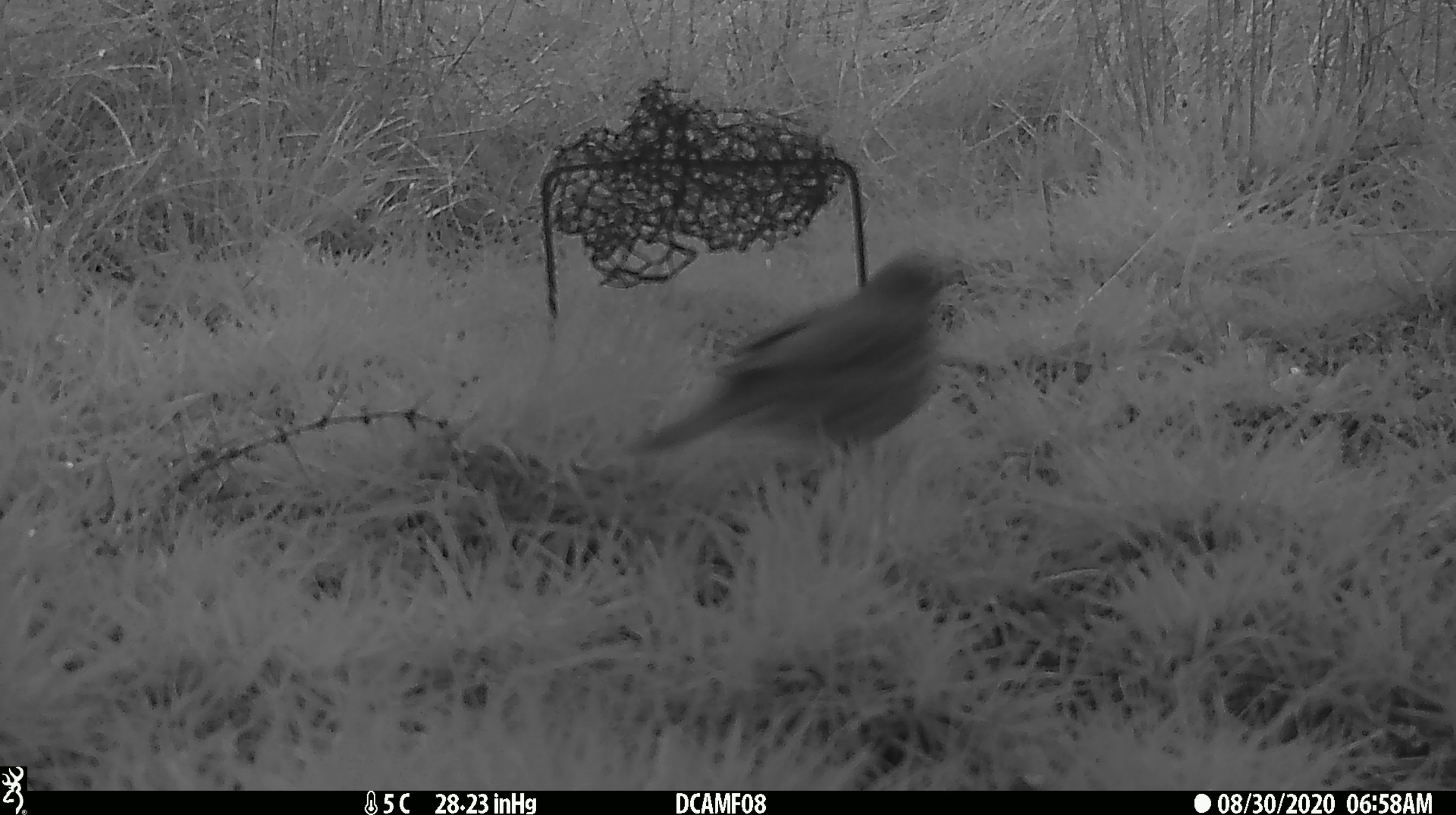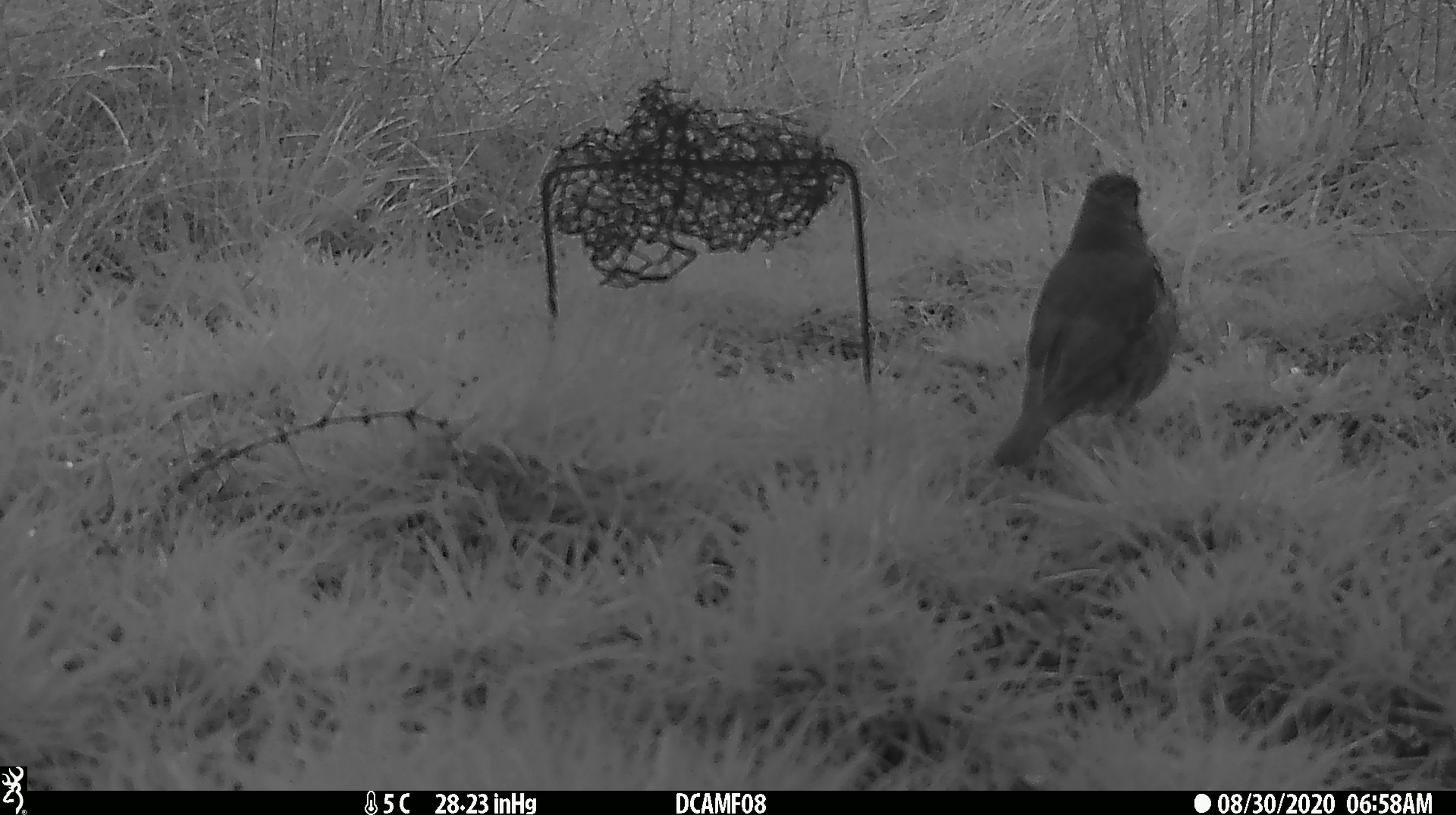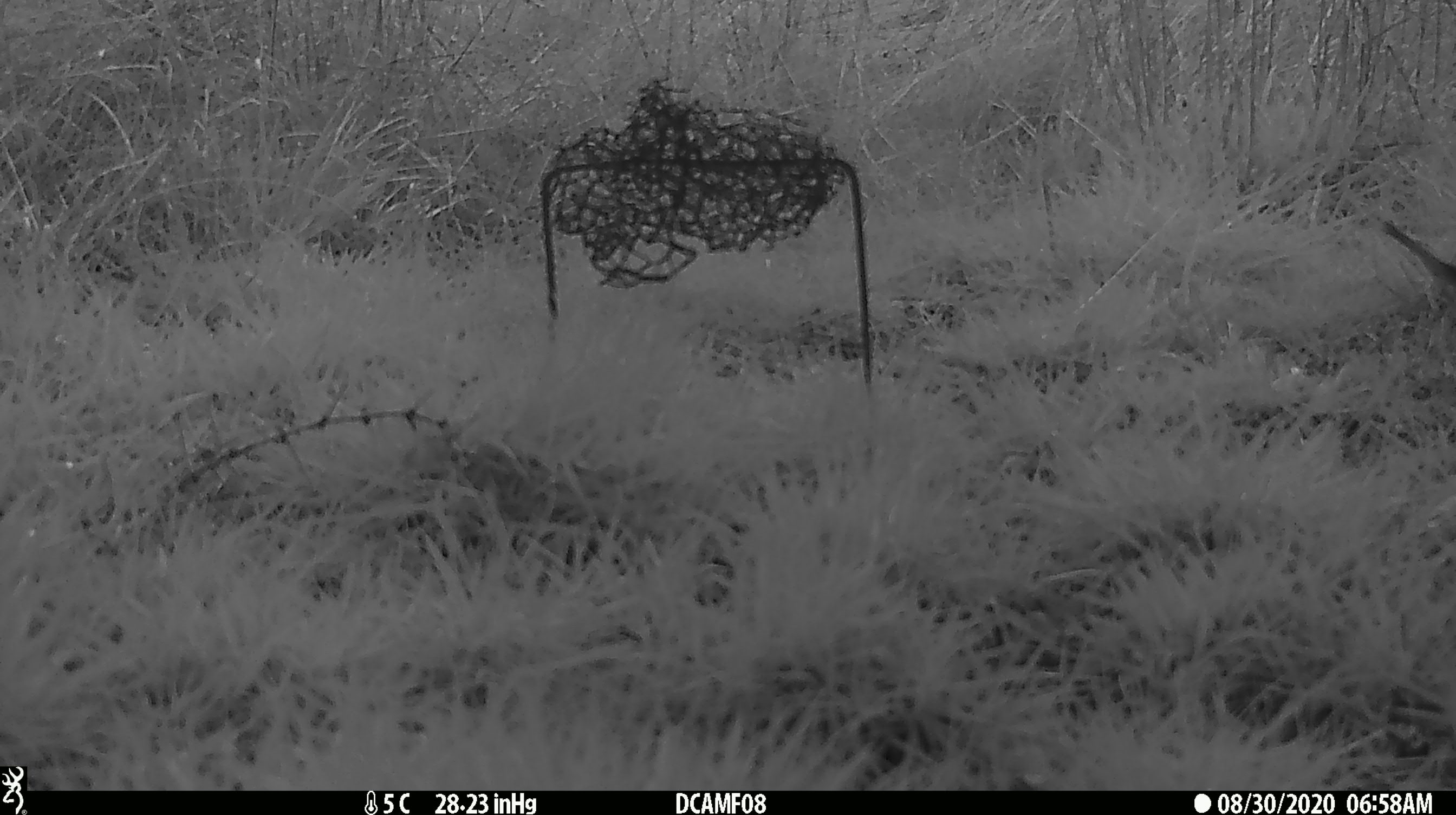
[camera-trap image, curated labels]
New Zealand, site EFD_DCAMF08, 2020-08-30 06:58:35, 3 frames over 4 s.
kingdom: Animalia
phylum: Chordata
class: Aves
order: Passeriformes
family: Turdidae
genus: Turdus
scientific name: Turdus philomelos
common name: song thrush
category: thrush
Thrush (song thrush) (Turdus philomelos).